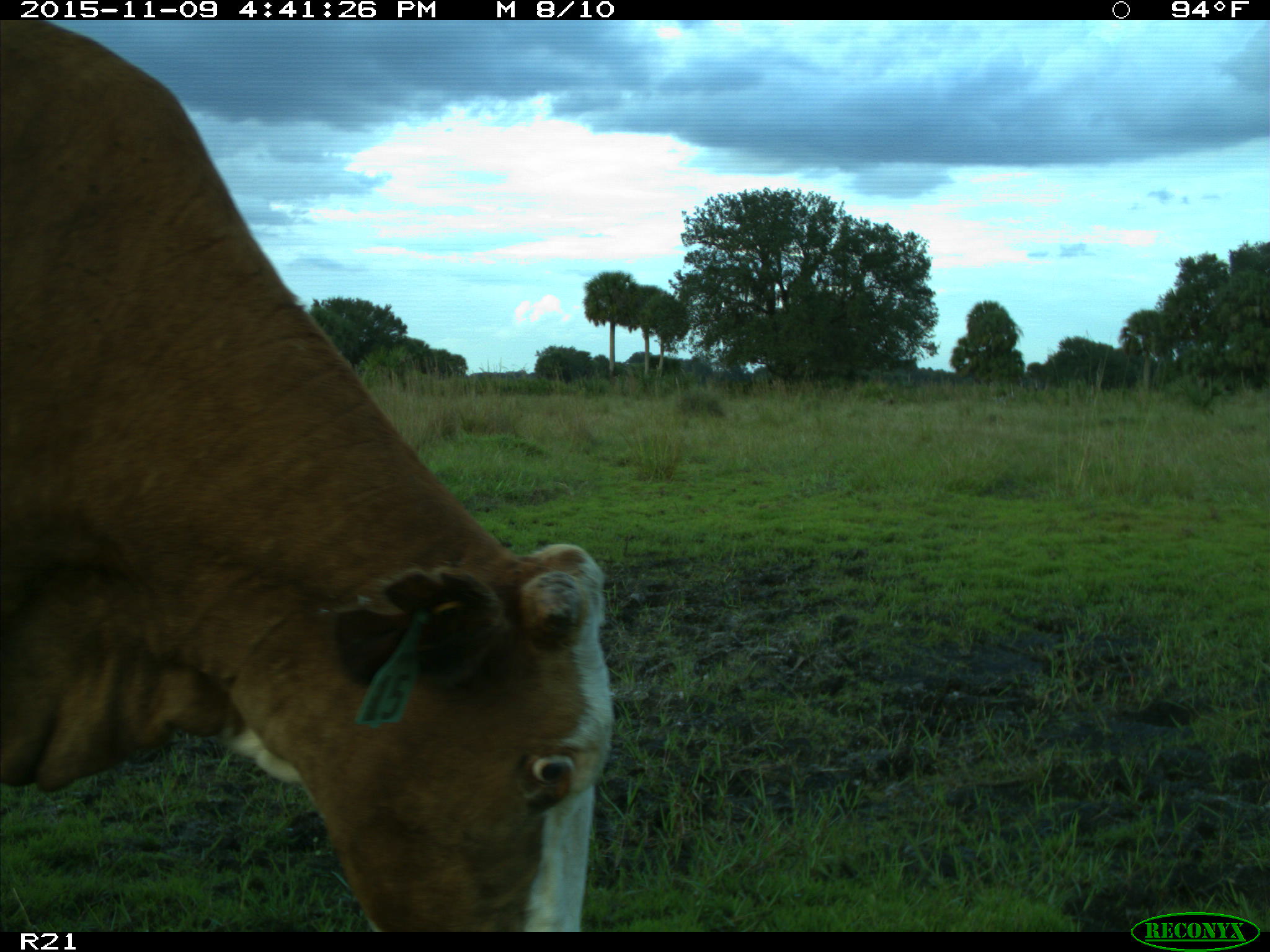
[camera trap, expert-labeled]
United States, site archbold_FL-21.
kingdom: Animalia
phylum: Chordata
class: Mammalia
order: Artiodactyla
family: Bovidae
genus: Bos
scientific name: Bos taurus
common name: domestic cow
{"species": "Bos taurus (domestic cow)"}